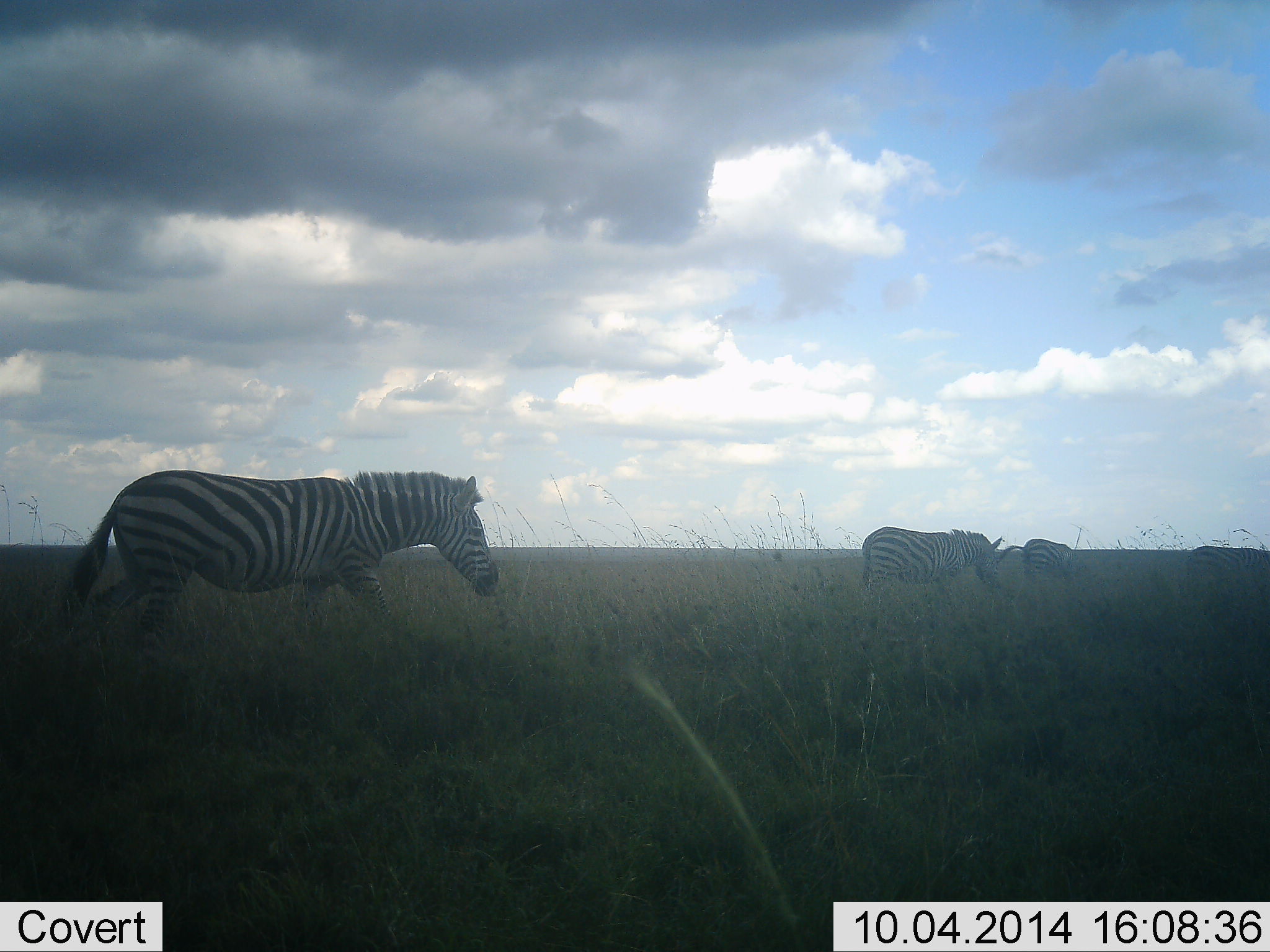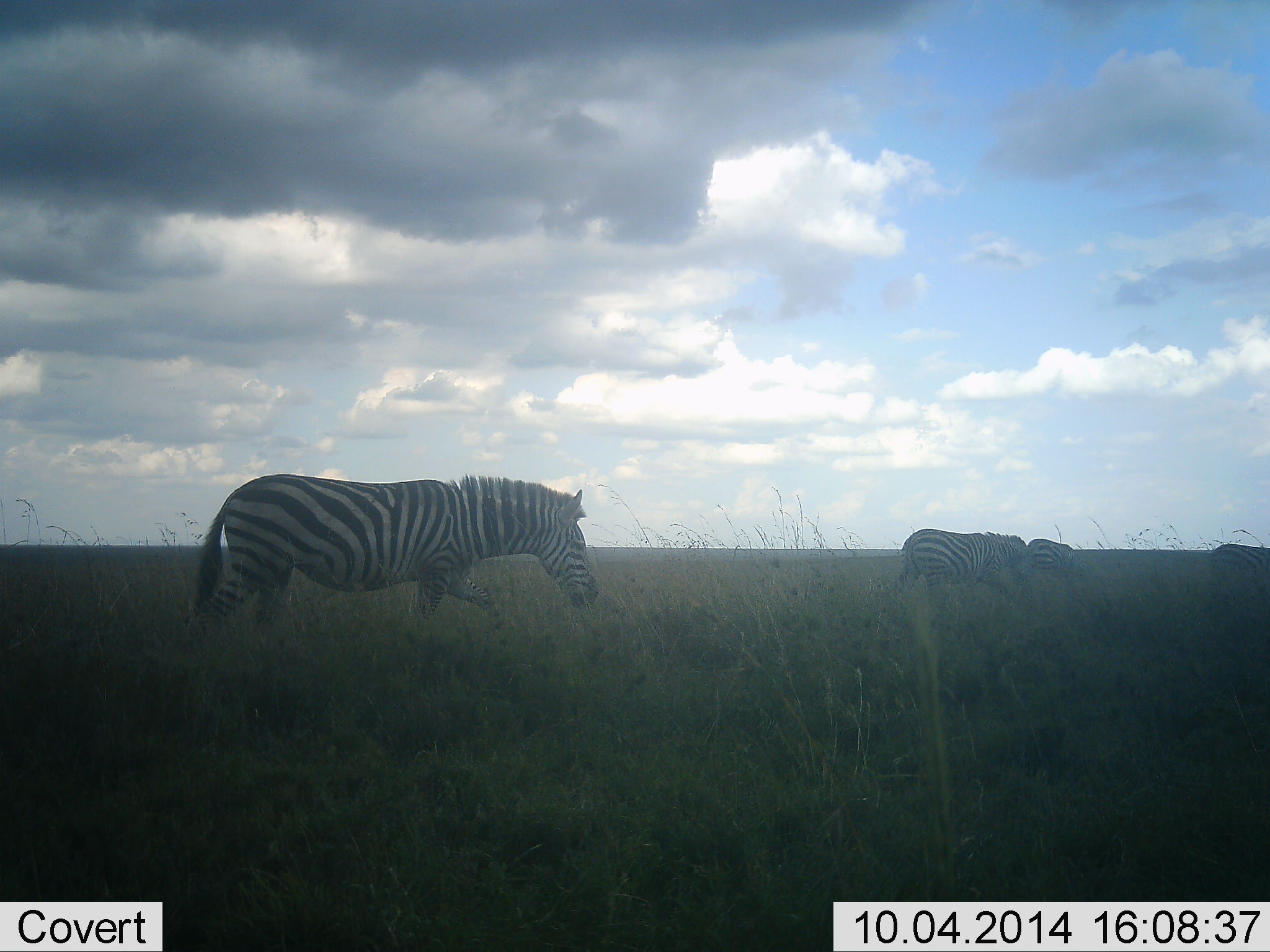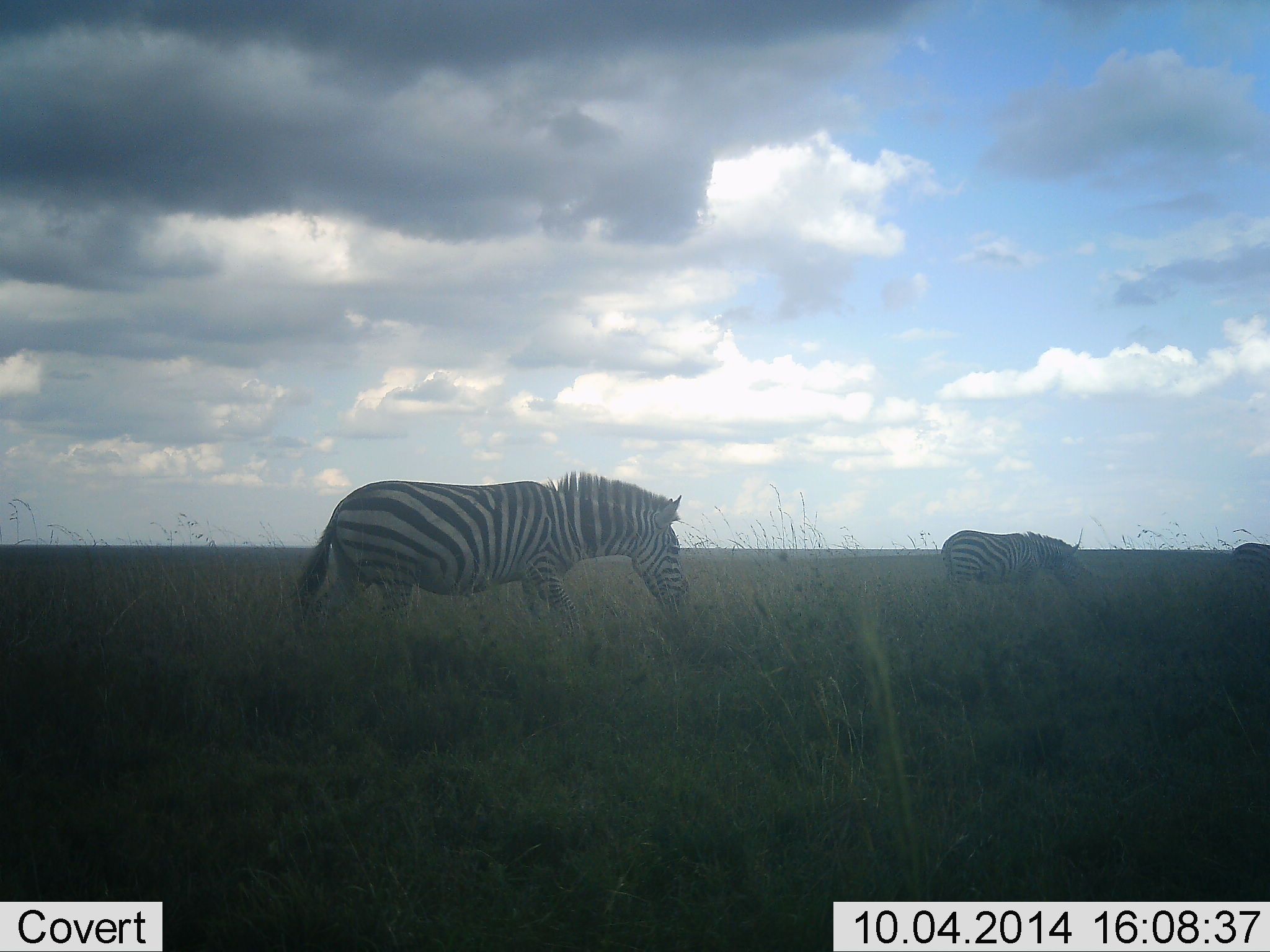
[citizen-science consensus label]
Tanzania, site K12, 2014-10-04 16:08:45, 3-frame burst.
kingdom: Animalia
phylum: Chordata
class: Mammalia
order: Perissodactyla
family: Equidae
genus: Equus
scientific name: Equus quagga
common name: plains zebra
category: zebra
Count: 4.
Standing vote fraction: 17%.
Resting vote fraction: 0%.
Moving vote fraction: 92%.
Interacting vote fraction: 0%.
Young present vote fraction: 0%.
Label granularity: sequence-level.